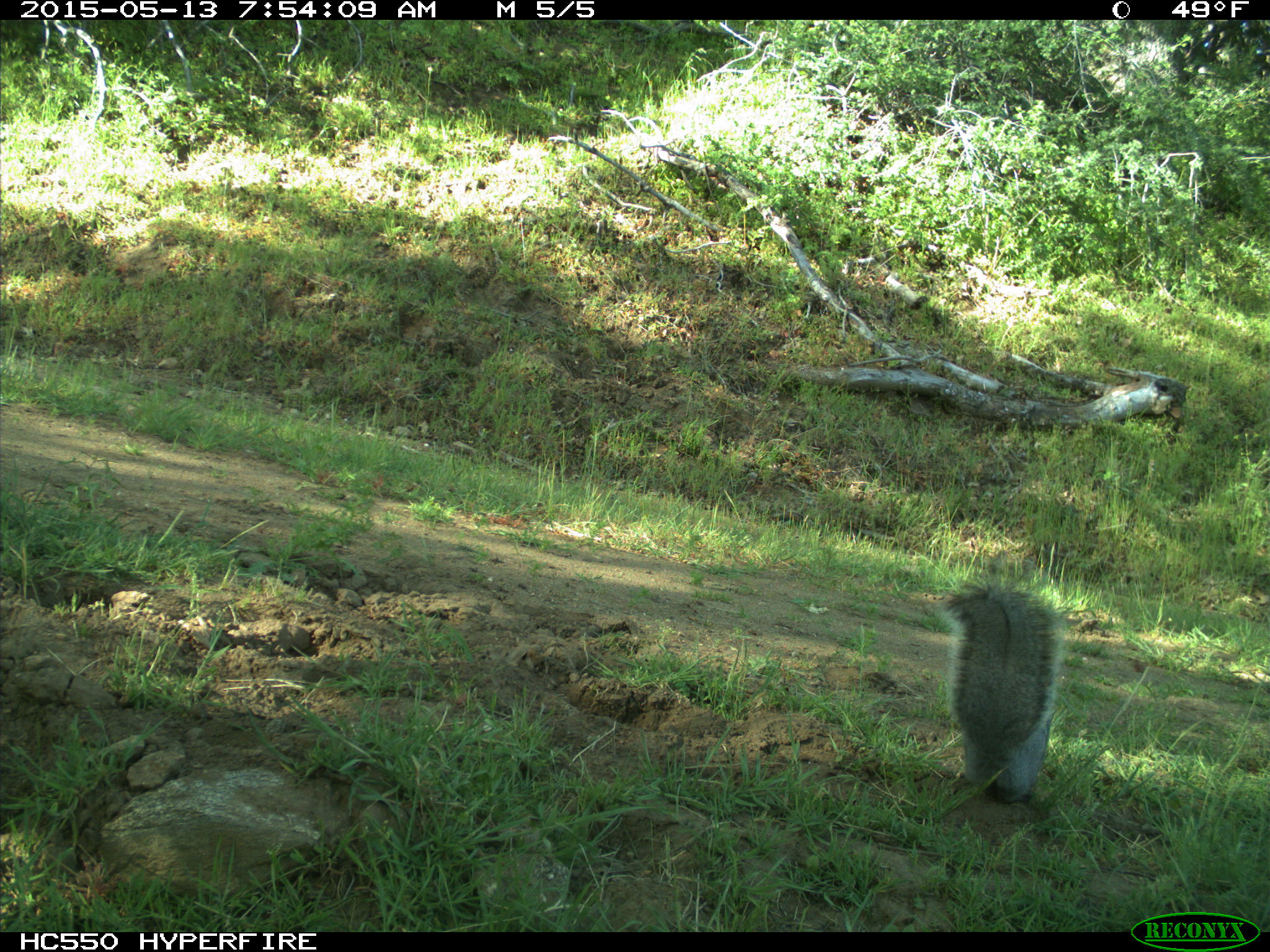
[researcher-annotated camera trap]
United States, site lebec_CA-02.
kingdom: Animalia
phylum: Chordata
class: Mammalia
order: Rodentia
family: Sciuridae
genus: Sciurus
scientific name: Sciurus carolinensis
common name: eastern gray squirrel